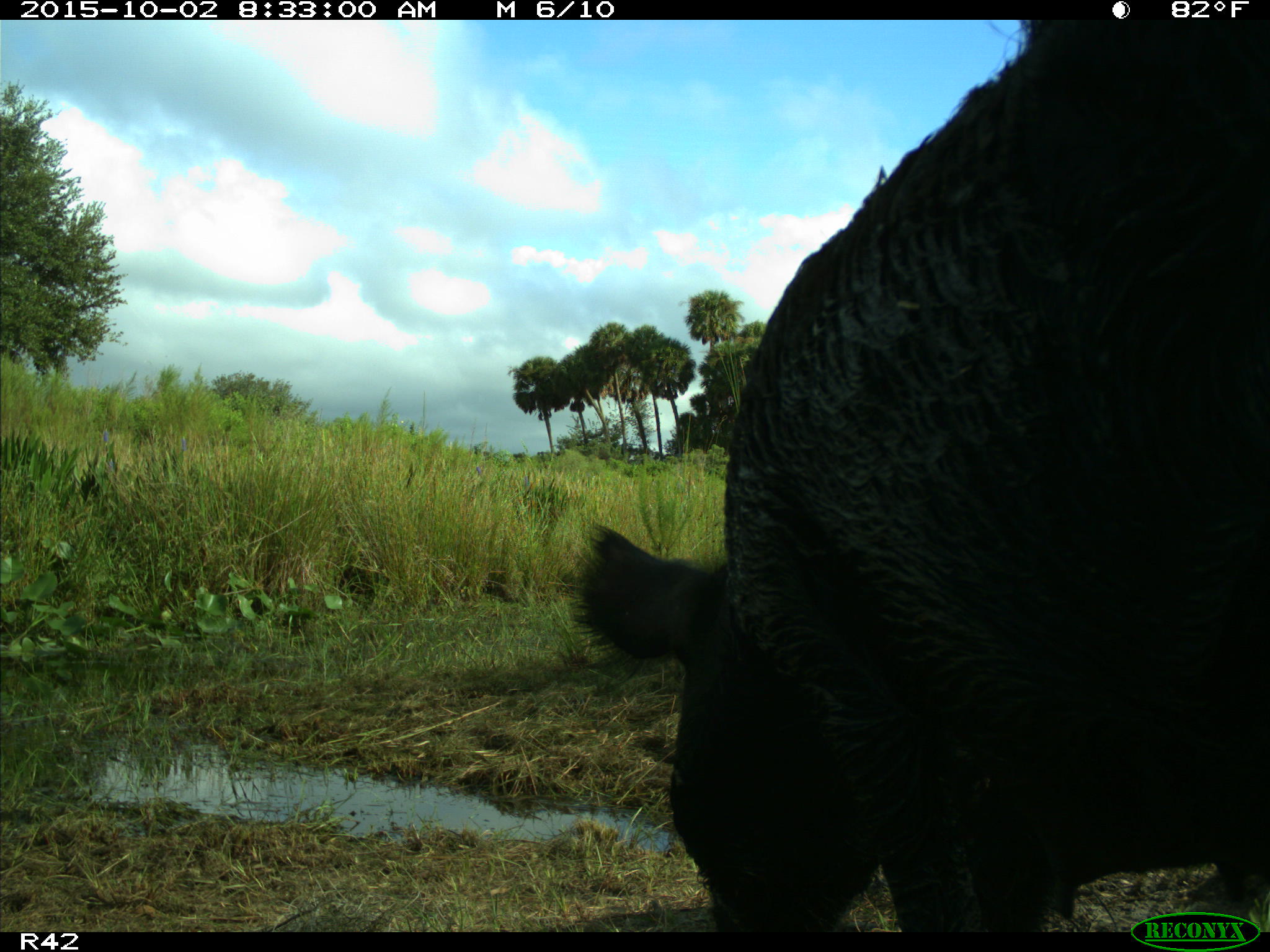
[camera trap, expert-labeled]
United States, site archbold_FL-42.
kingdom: Animalia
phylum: Chordata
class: Mammalia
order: Artiodactyla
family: Suidae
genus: Sus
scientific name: Sus scrofa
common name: wild boar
Sus scrofa (wild boar).